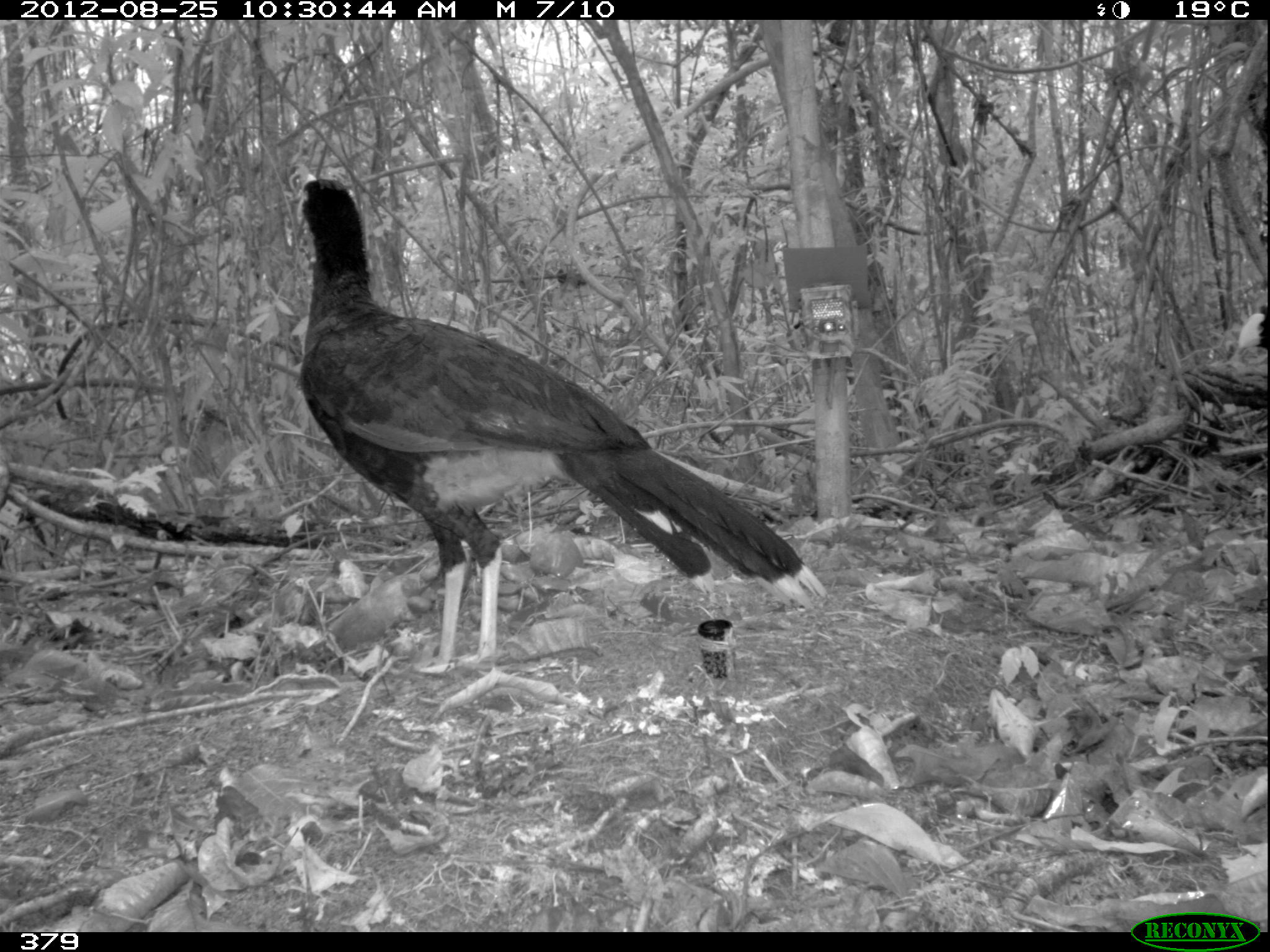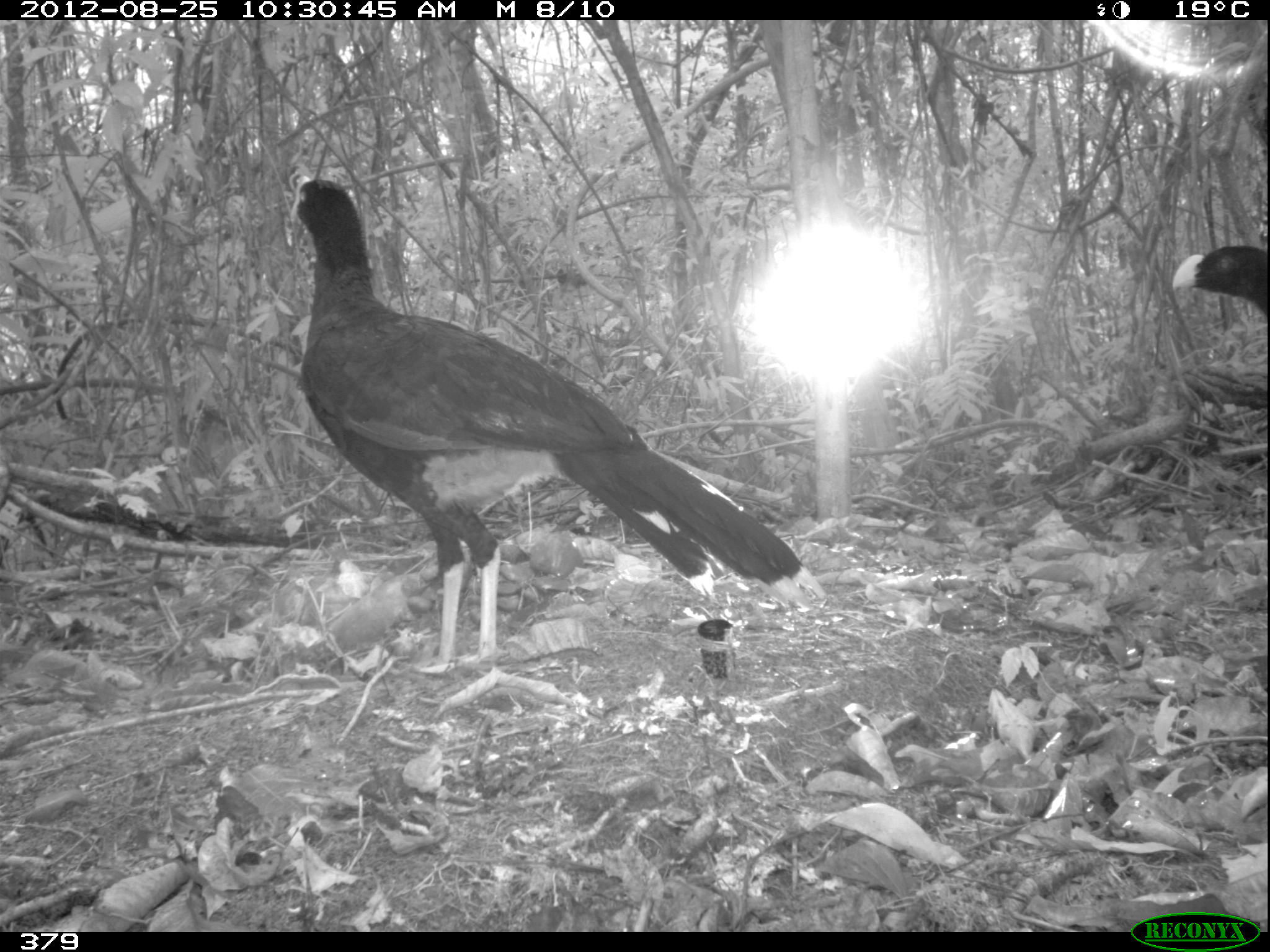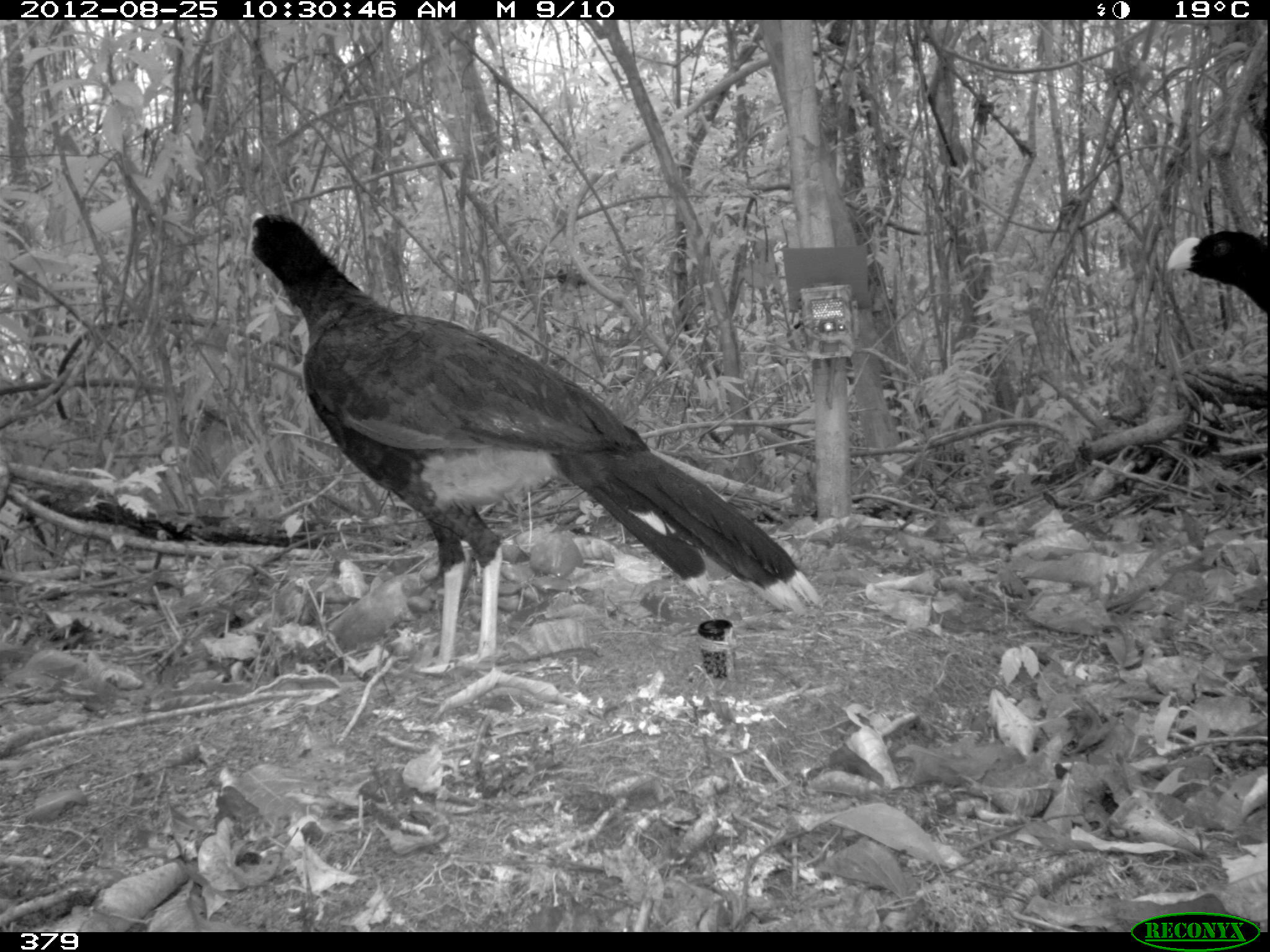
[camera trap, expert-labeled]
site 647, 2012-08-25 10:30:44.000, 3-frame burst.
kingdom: Animalia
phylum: Chordata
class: Aves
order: Galliformes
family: Cracidae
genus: Mitu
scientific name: Mitu tuberosum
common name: razor-billed curassow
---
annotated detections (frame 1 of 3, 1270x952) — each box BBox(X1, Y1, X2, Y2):
mitu tuberosum: BBox(299, 161, 832, 670)